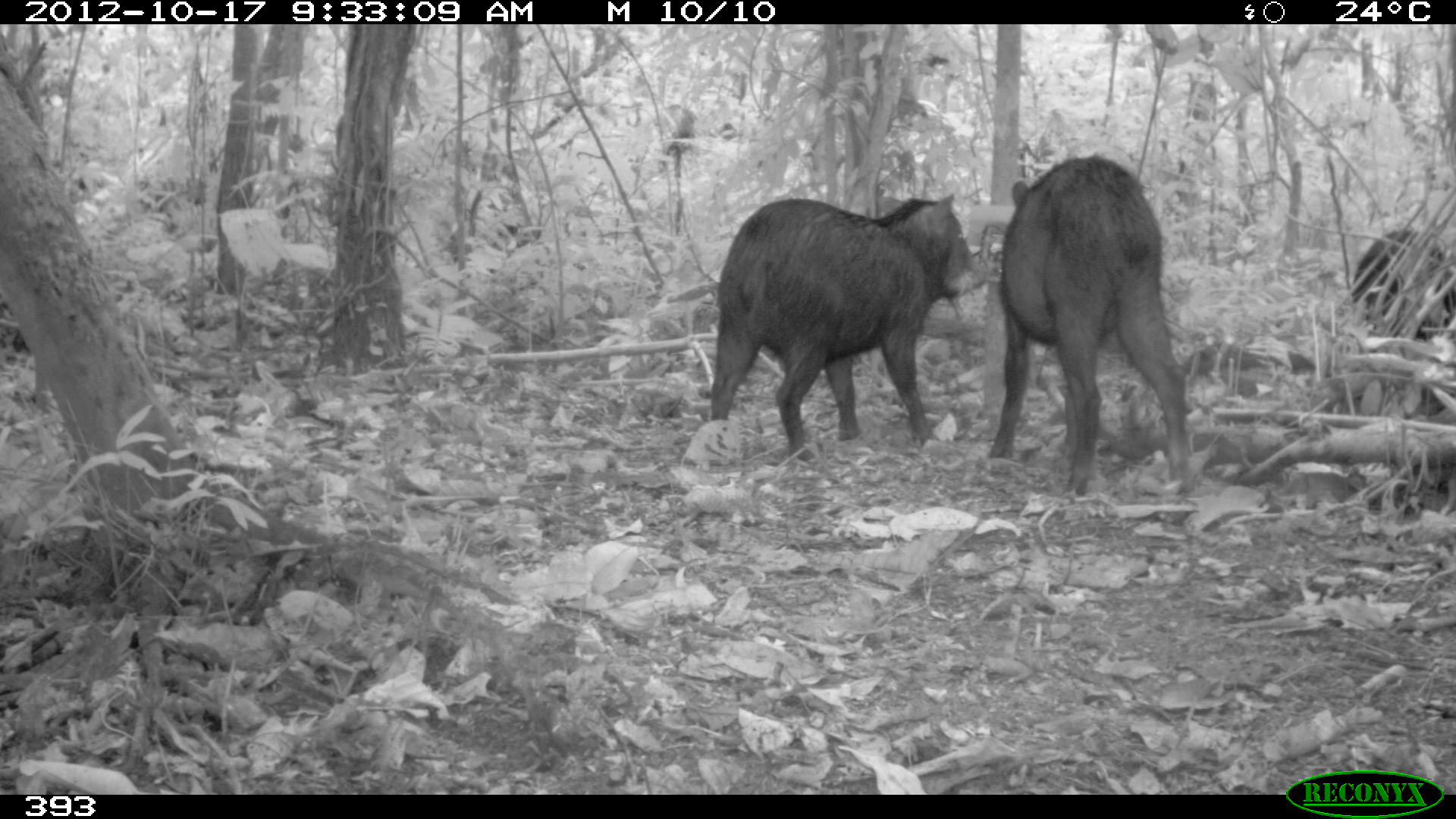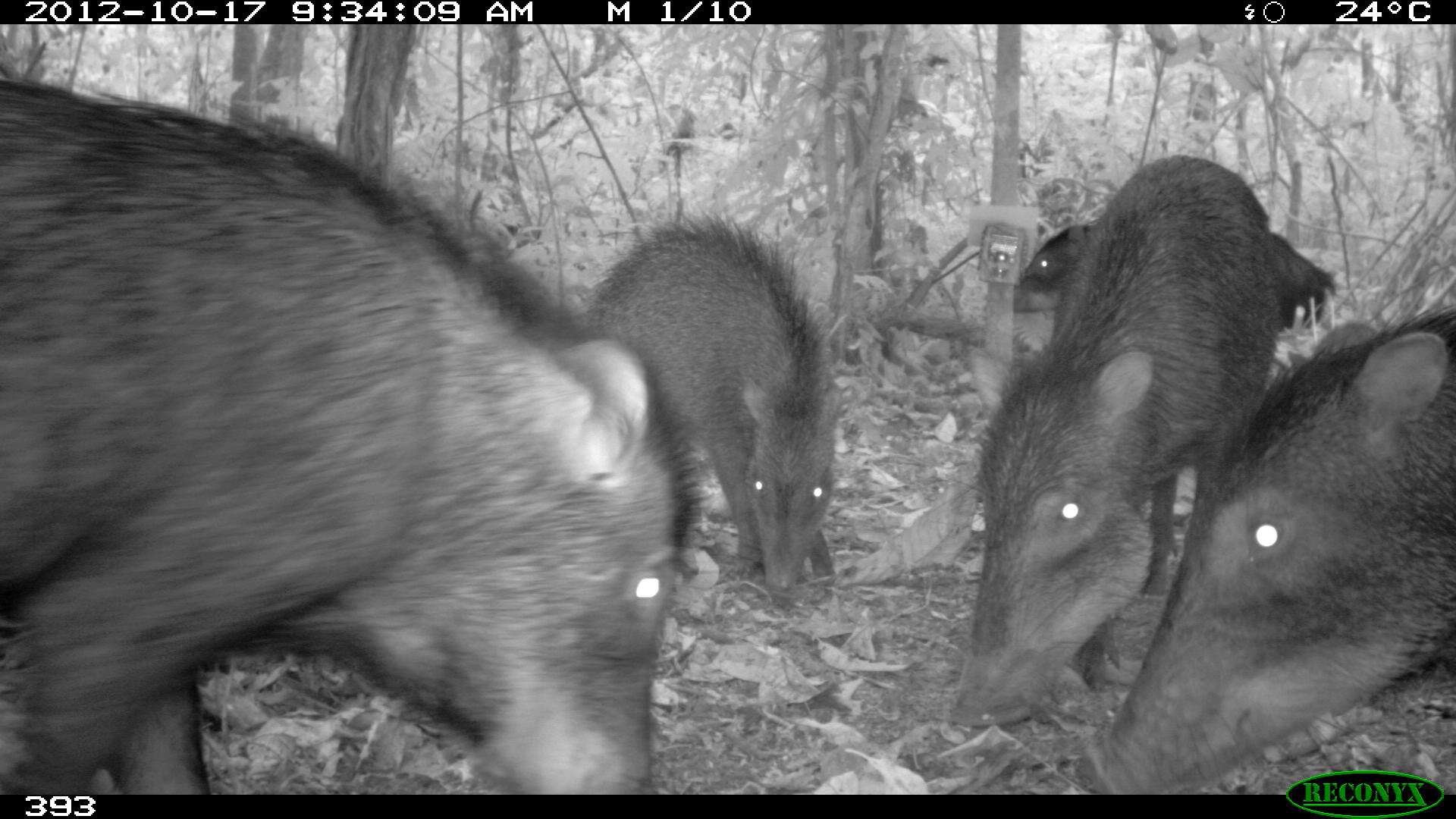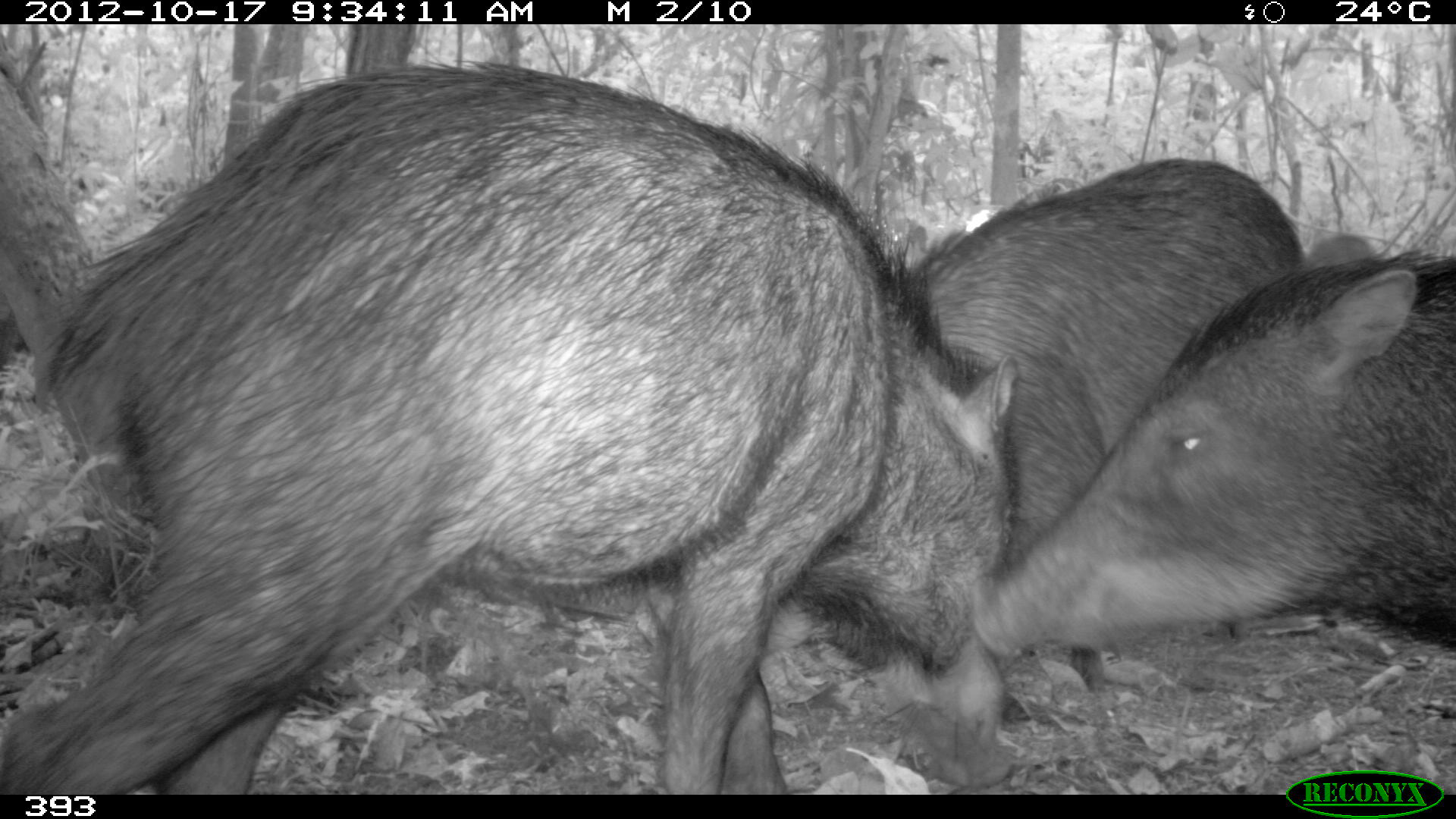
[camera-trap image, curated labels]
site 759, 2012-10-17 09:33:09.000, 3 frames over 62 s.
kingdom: Animalia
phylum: Chordata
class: Mammalia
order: Artiodactyla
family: Tayassuidae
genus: Tayassu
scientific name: Tayassu pecari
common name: white-lipped peccary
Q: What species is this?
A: Tayassu pecari (white-lipped peccary).